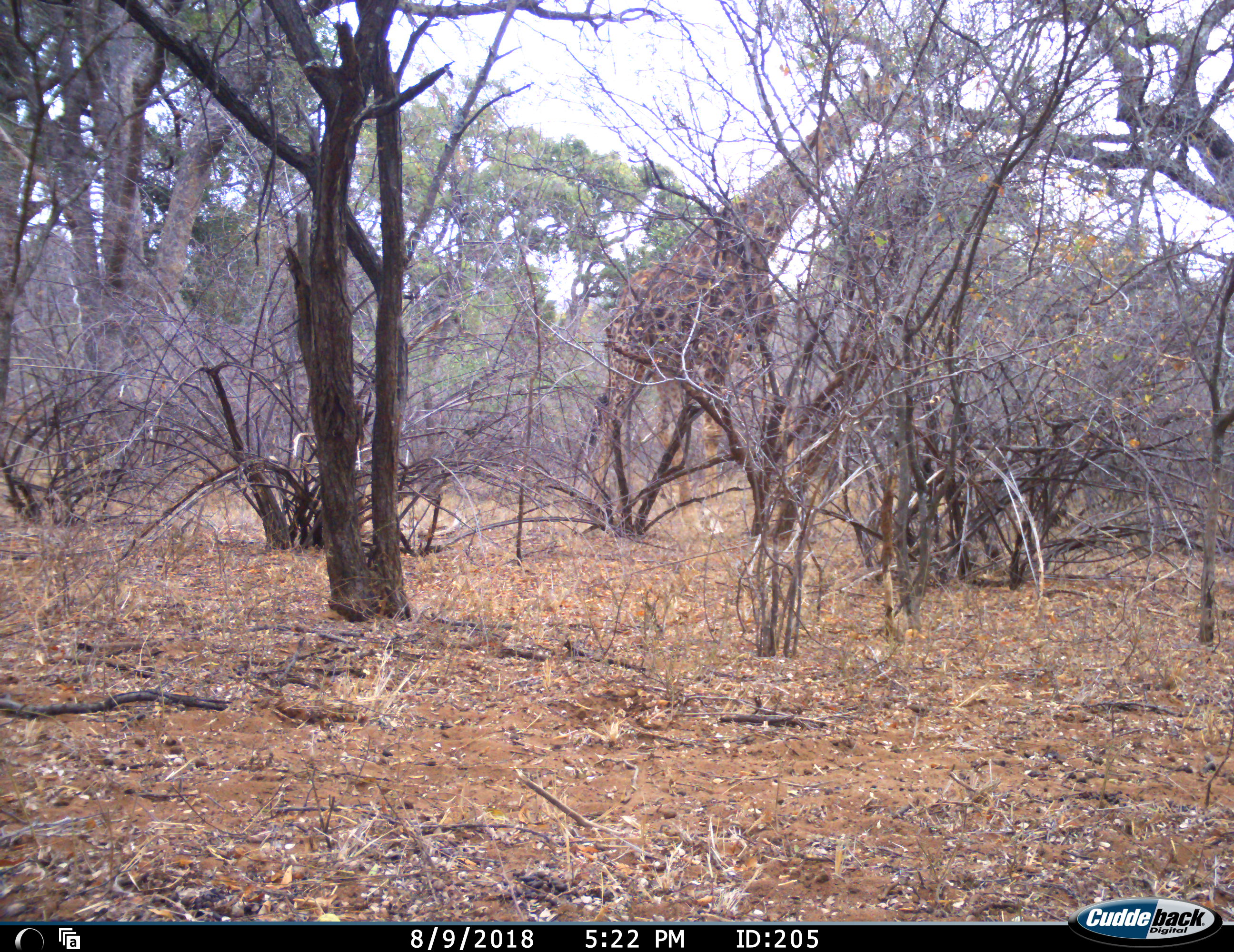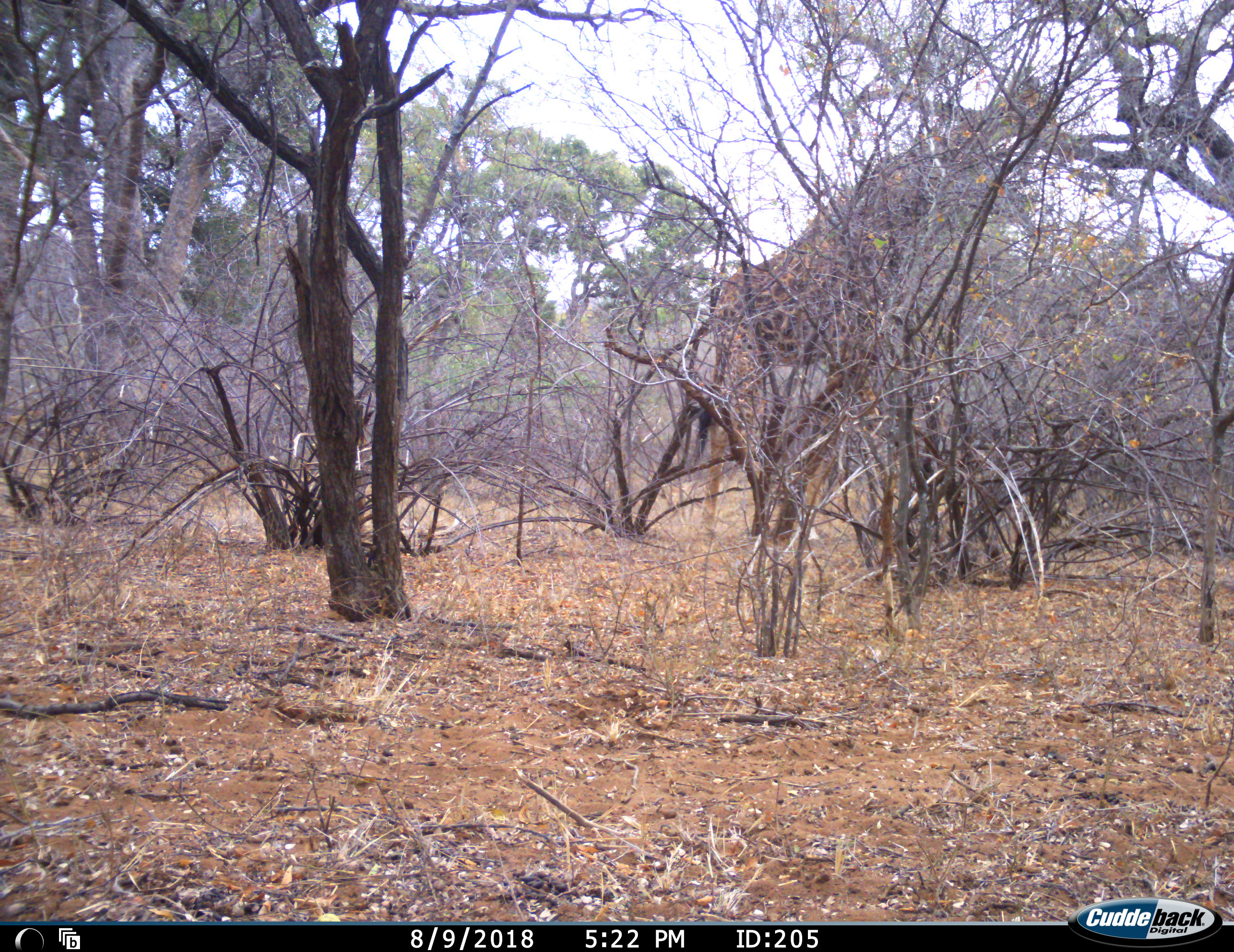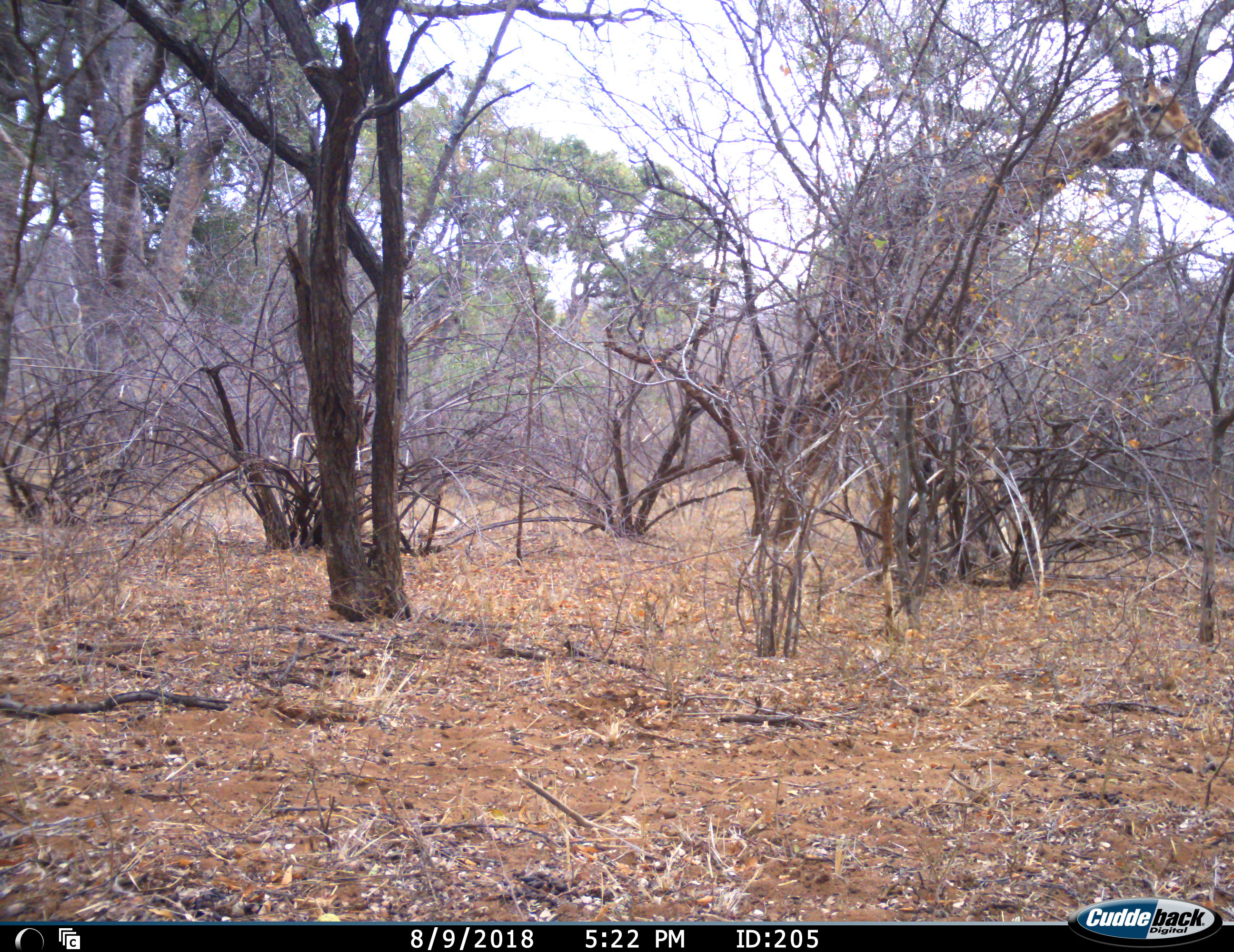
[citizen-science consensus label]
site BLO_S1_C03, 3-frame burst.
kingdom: Animalia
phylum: Chordata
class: Mammalia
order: Artiodactyla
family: Giraffidae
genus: Giraffa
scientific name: Giraffa camelopardalis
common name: giraffe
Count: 1.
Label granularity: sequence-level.